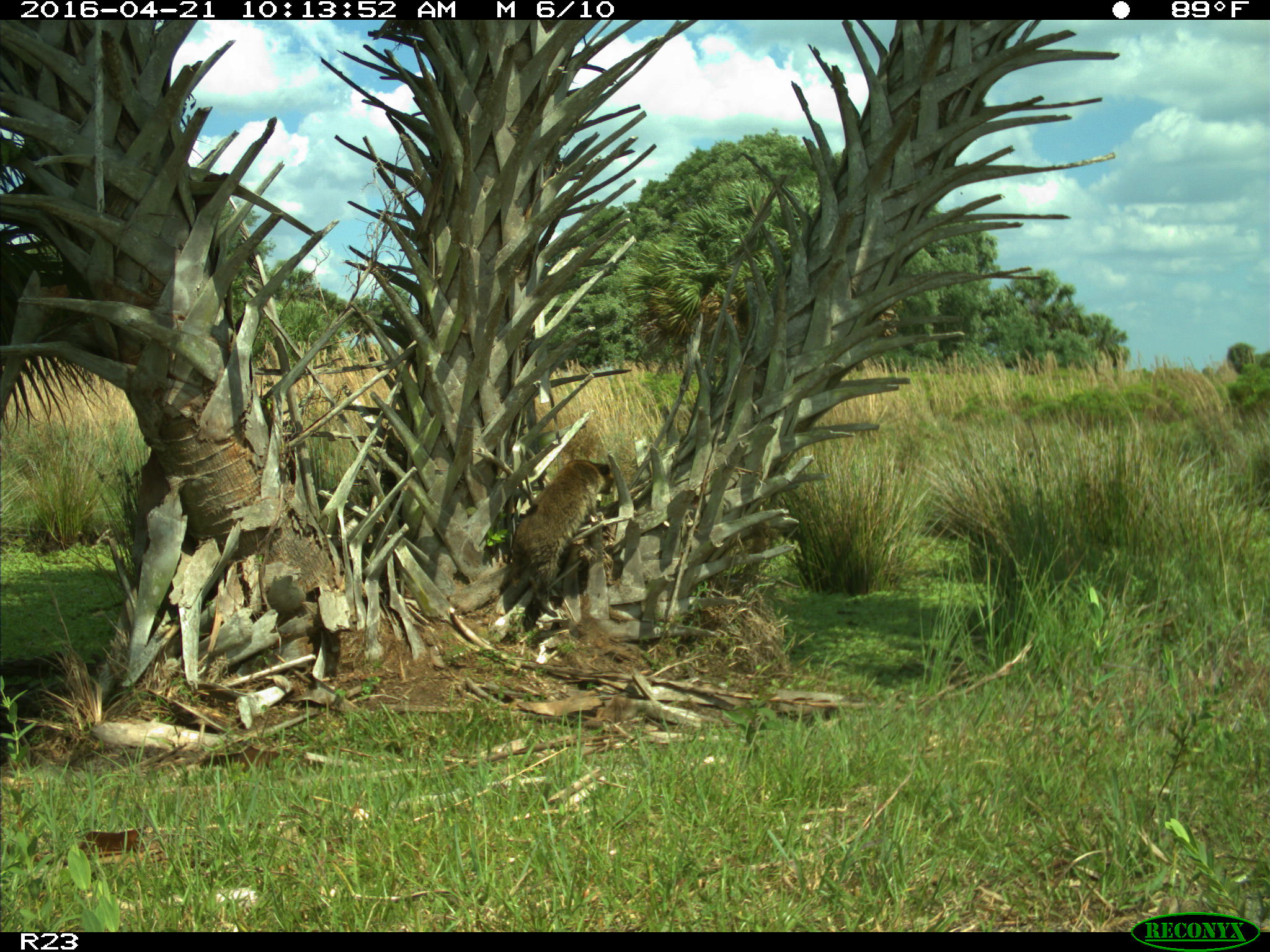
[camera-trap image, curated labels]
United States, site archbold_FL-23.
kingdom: Animalia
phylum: Chordata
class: Mammalia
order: Carnivora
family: Procyonidae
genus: Procyon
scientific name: Procyon lotor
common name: common raccoon